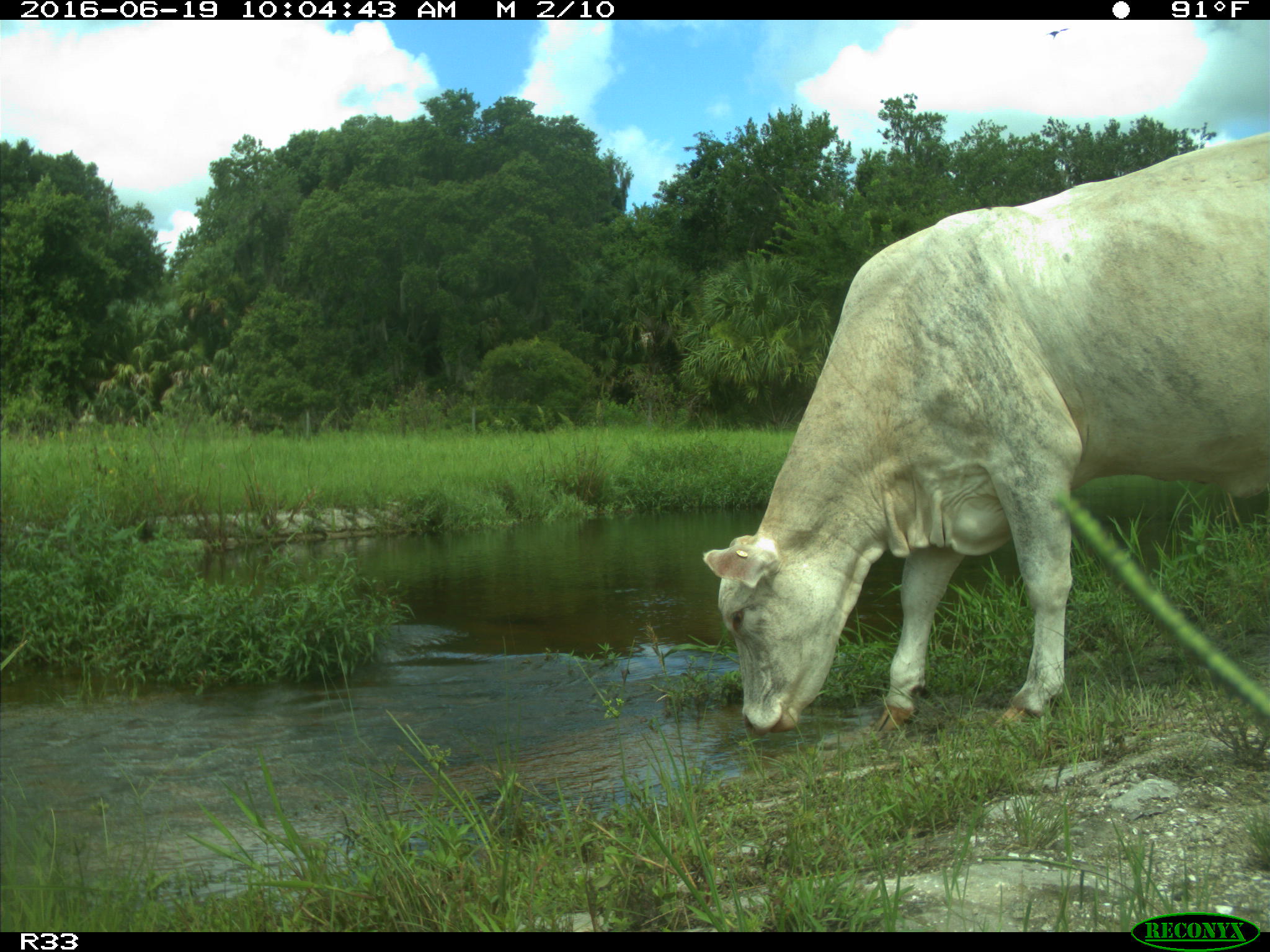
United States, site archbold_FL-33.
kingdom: Animalia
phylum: Chordata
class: Mammalia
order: Artiodactyla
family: Bovidae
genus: Bos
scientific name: Bos taurus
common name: domestic cow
Bos taurus (domestic cow).